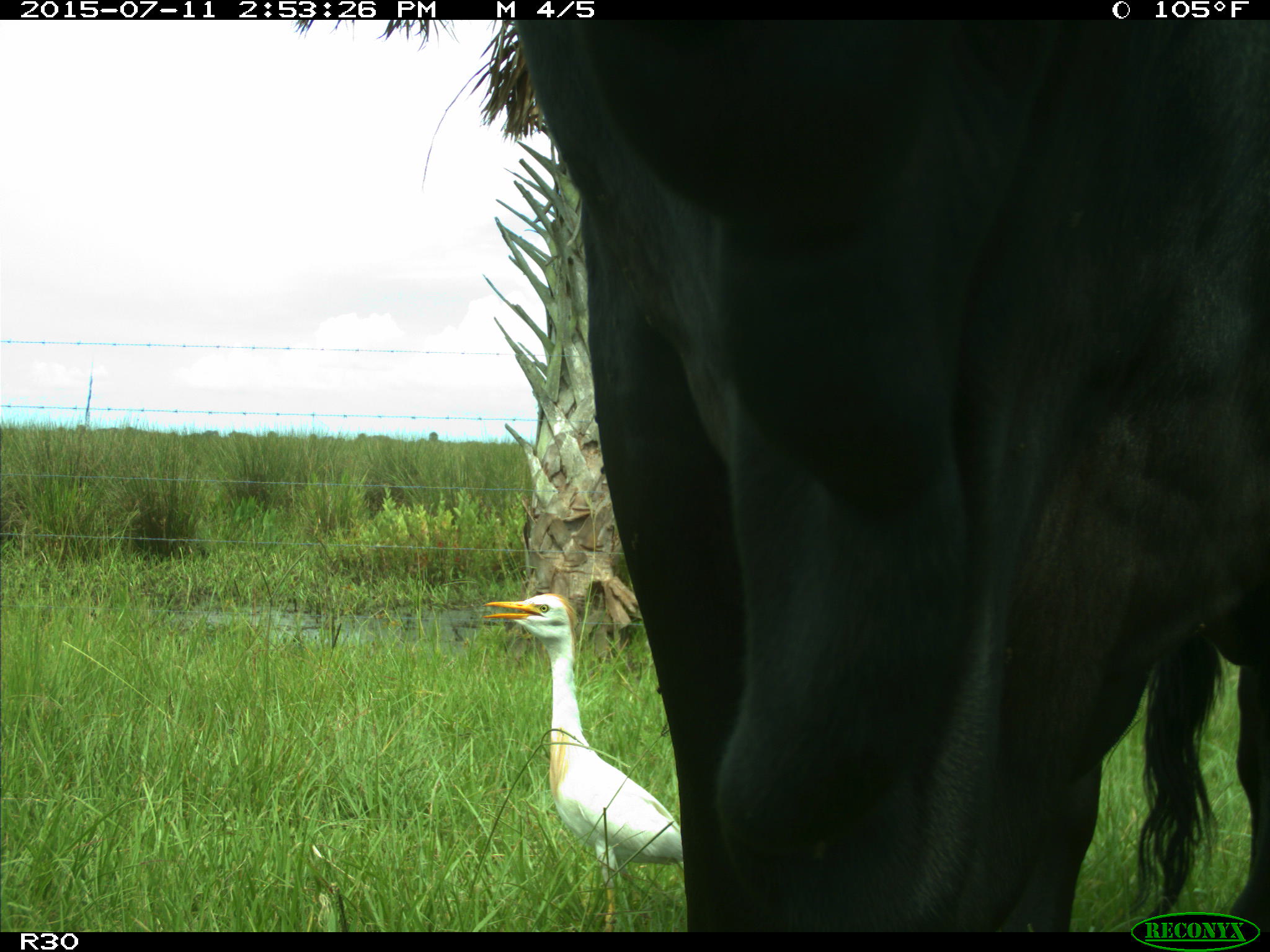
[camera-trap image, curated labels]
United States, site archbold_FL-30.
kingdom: Animalia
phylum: Chordata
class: Mammalia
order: Artiodactyla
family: Bovidae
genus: Bos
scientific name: Bos taurus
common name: domestic cow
Bos taurus (domestic cow).